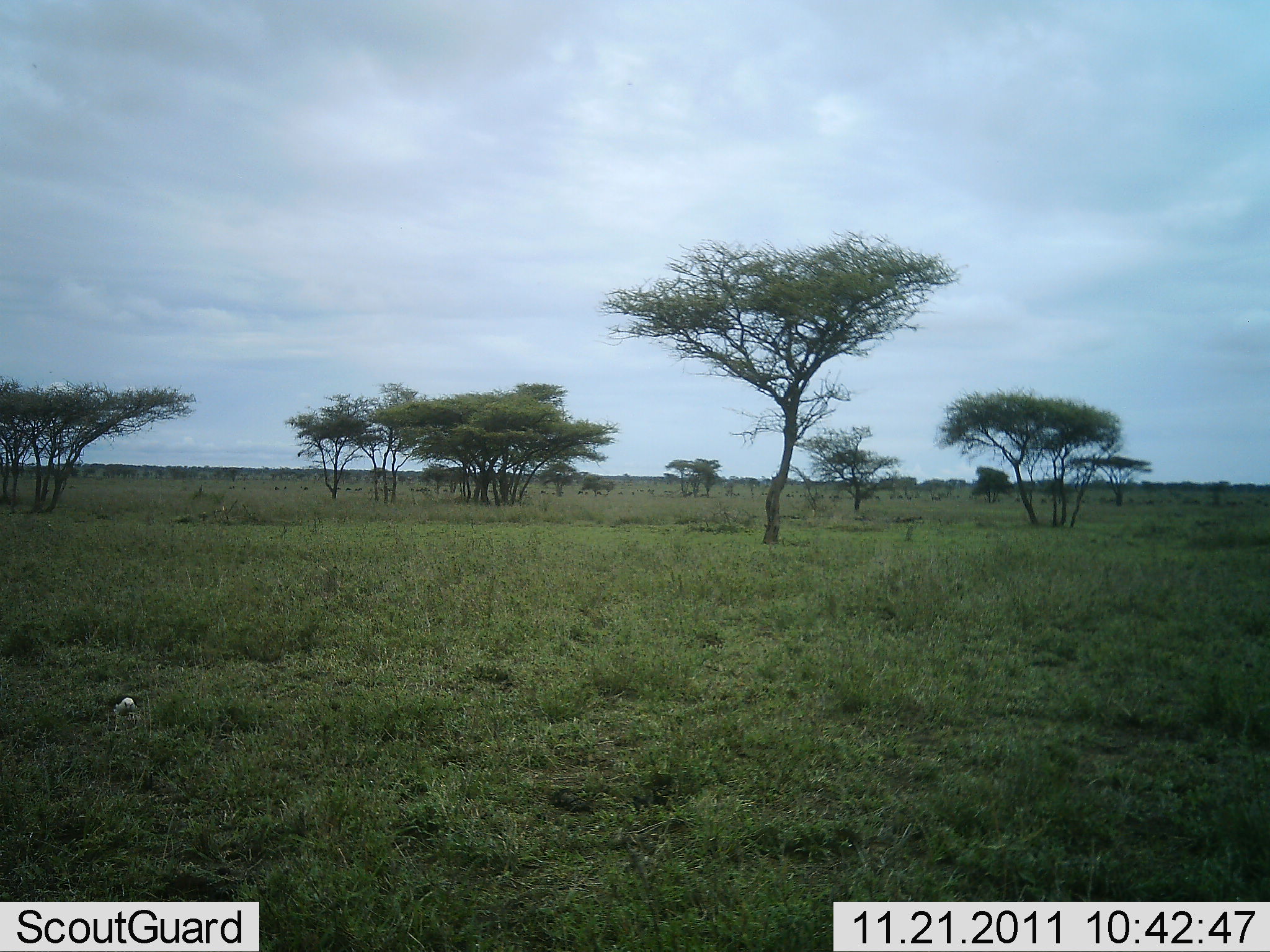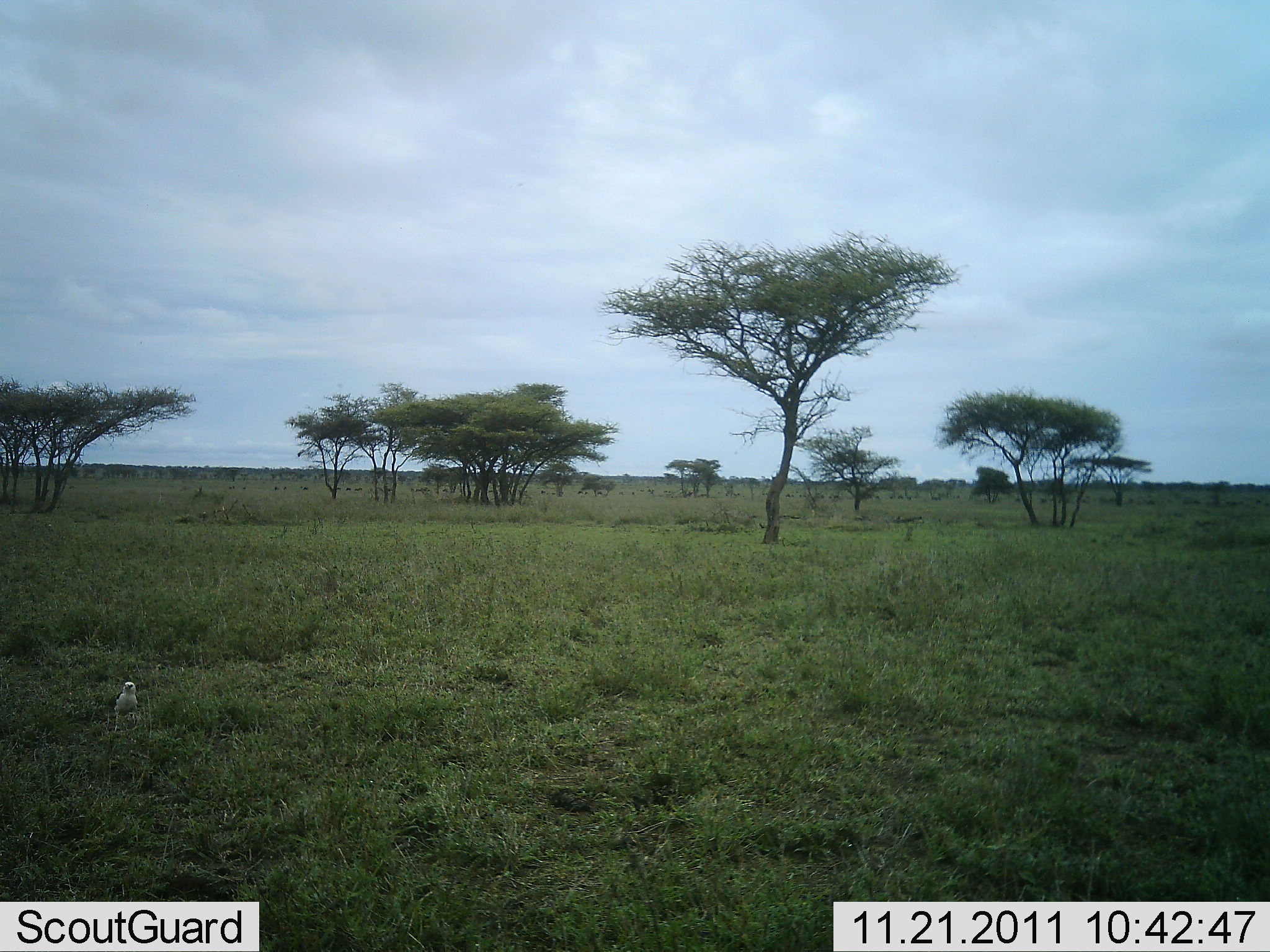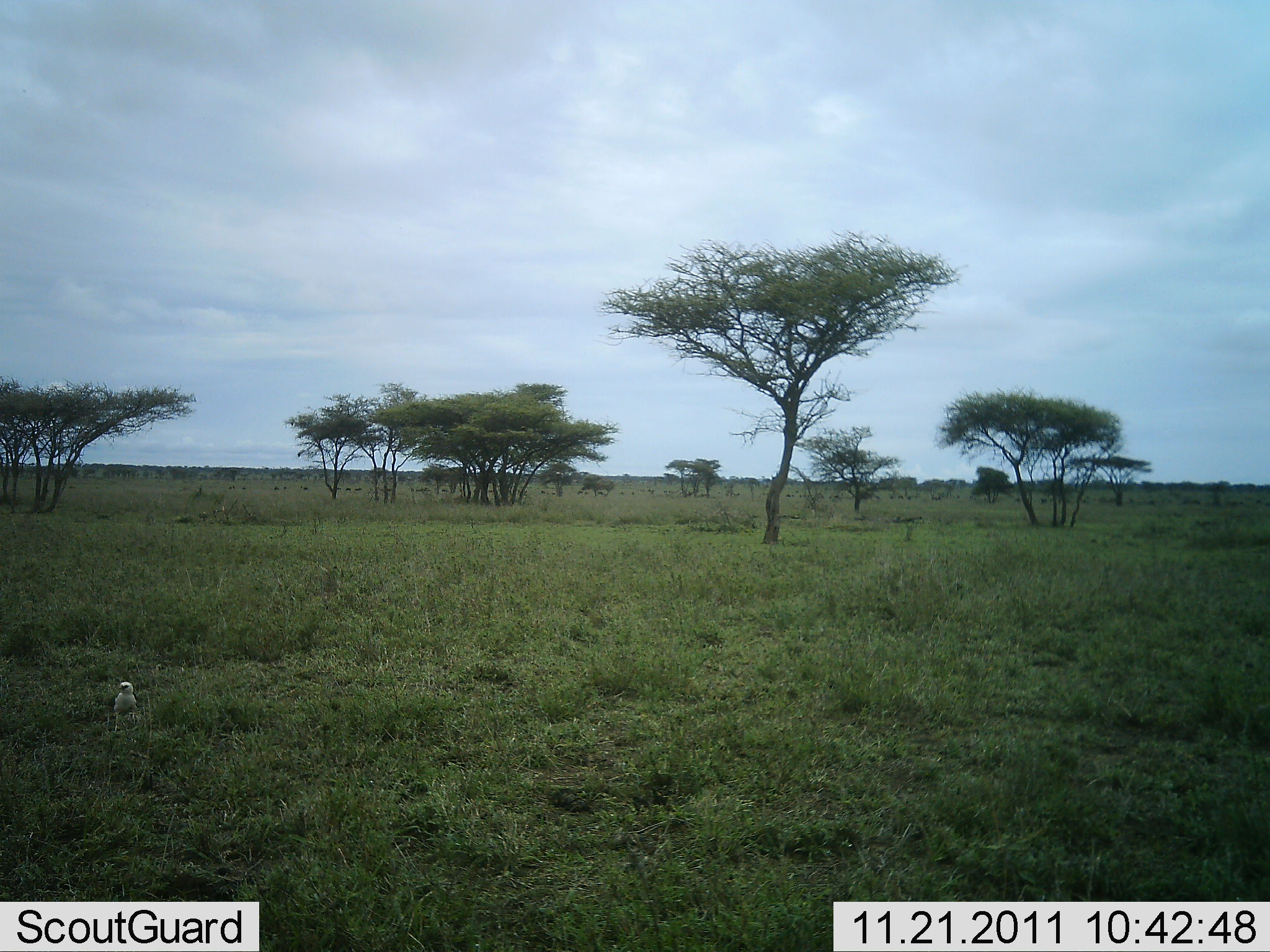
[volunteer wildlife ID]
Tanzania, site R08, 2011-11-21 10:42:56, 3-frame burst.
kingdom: Animalia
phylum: Chordata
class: Aves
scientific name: Aves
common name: bird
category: otherbird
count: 1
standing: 82%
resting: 0%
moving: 18%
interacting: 0%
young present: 0%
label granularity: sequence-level